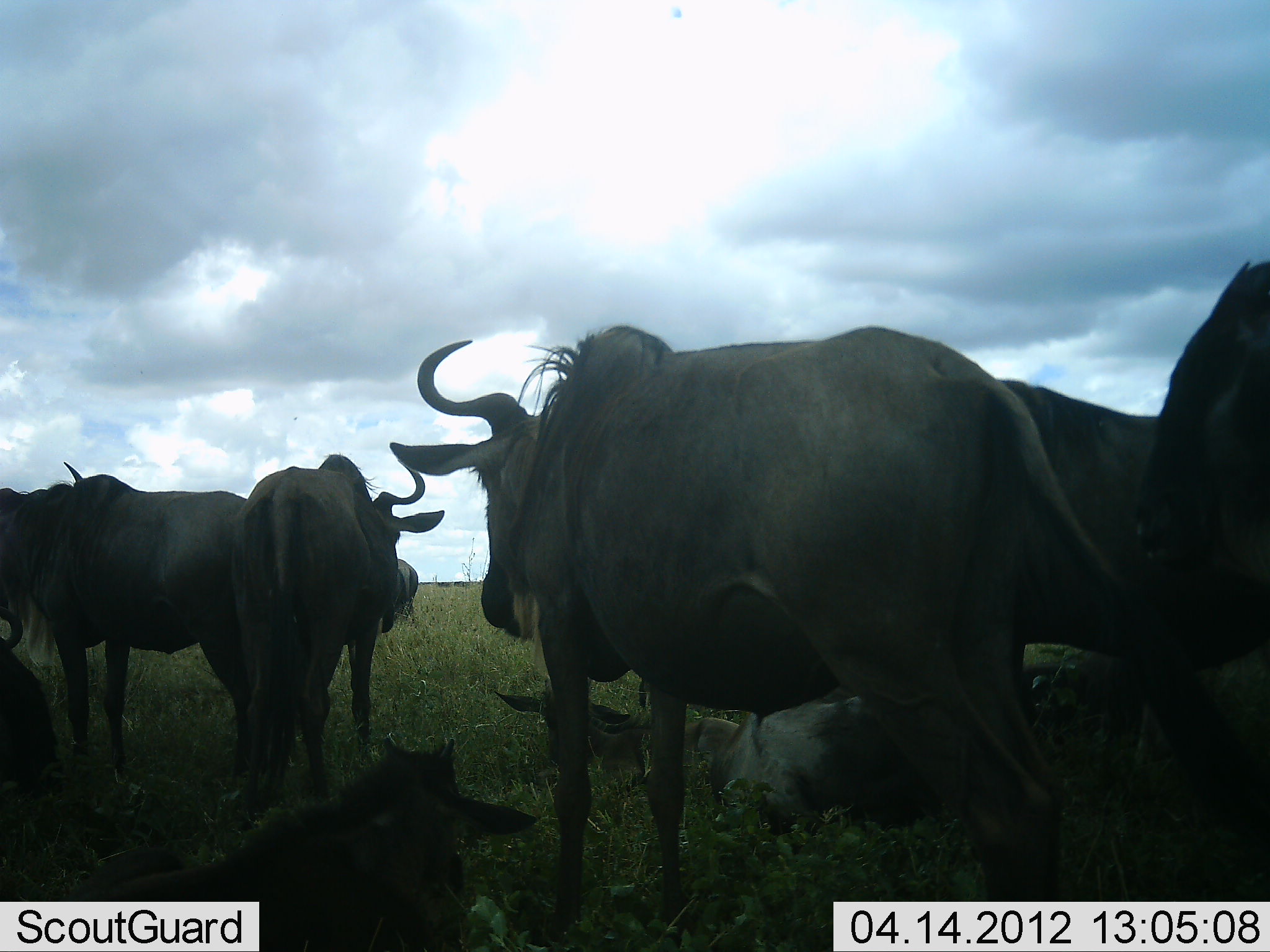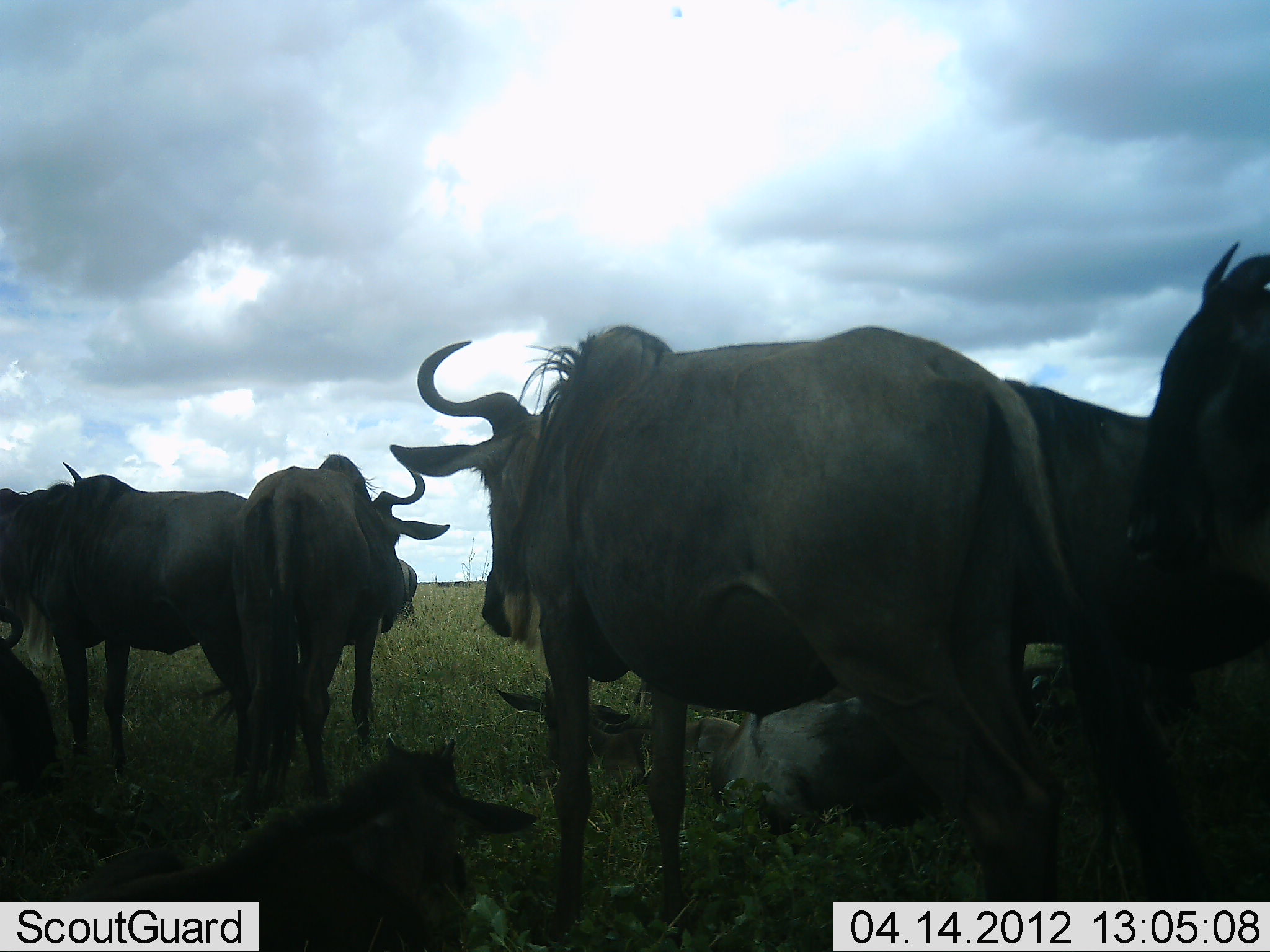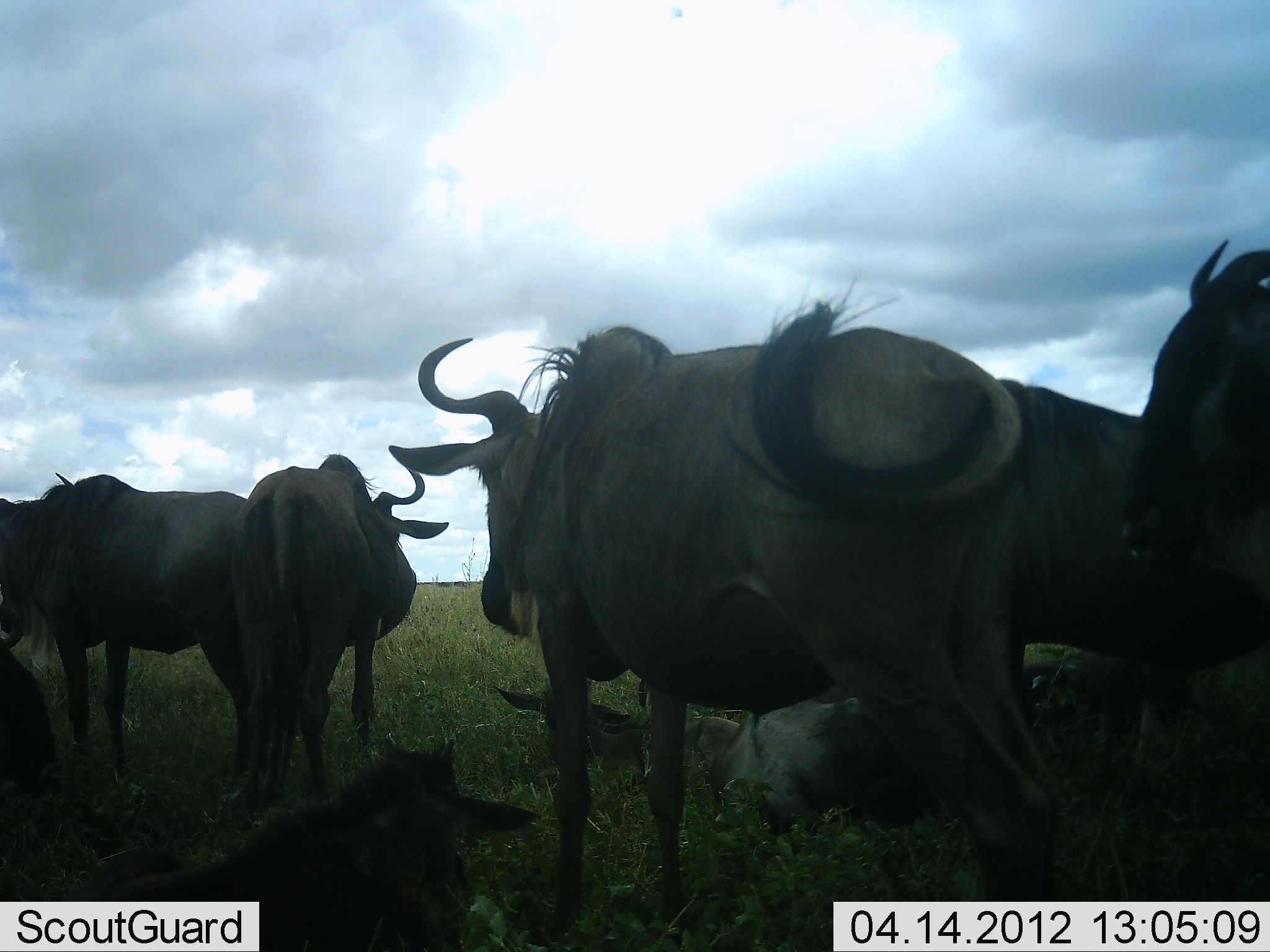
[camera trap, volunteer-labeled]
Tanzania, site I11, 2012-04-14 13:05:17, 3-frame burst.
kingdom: Animalia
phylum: Chordata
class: Mammalia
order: Artiodactyla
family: Bovidae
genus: Connochaetes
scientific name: Connochaetes taurinus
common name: blue wildebeest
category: wildebeest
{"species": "wildebeest (blue wildebeest) (Connochaetes taurinus)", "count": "9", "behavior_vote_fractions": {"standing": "79%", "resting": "79%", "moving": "11%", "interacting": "5%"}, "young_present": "37%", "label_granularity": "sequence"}